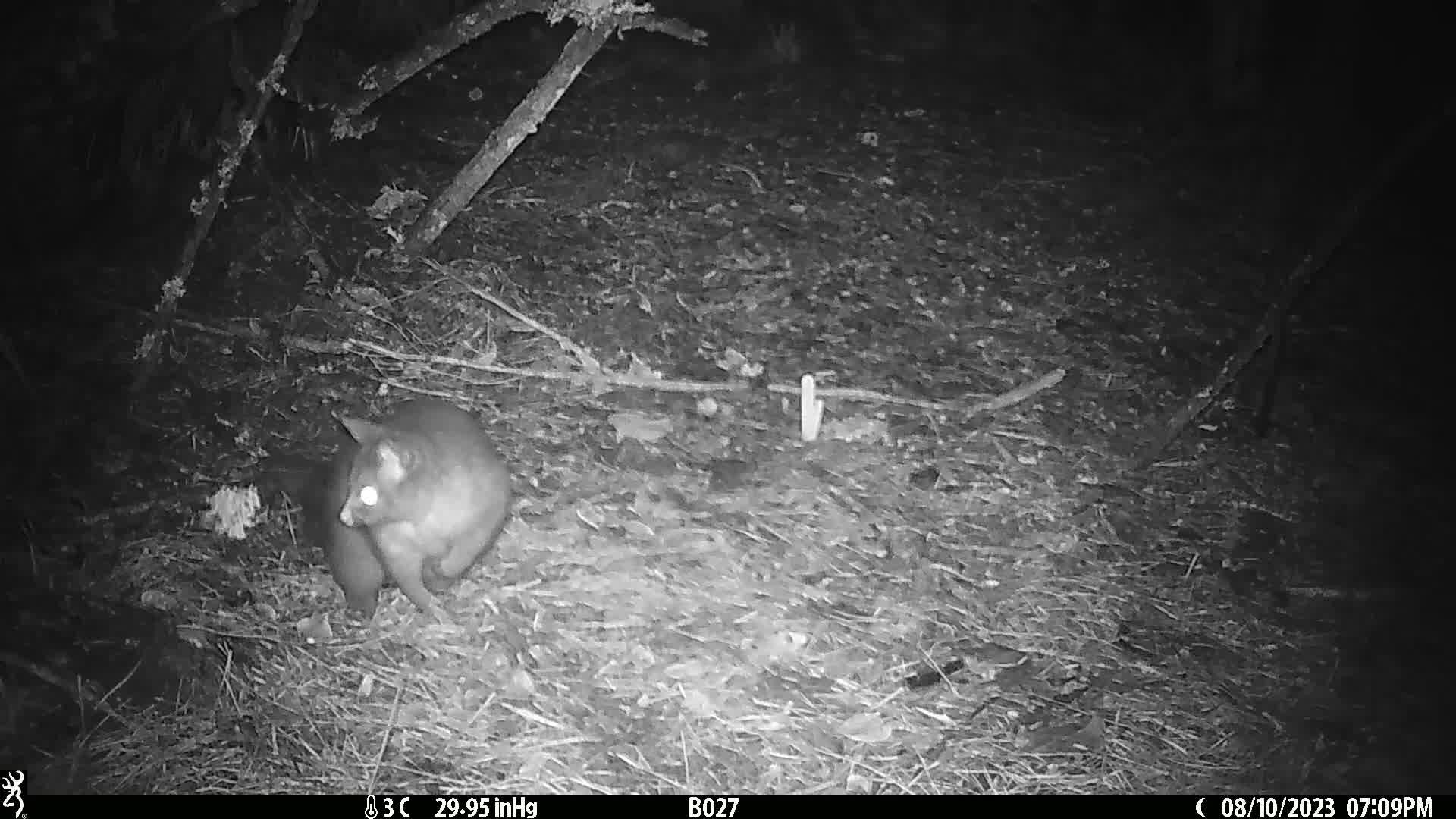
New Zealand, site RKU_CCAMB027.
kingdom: Animalia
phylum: Chordata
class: Mammalia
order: Diprotodontia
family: Phalangeridae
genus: Trichosurus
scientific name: Trichosurus vulpecula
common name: common brushtail possum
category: possum